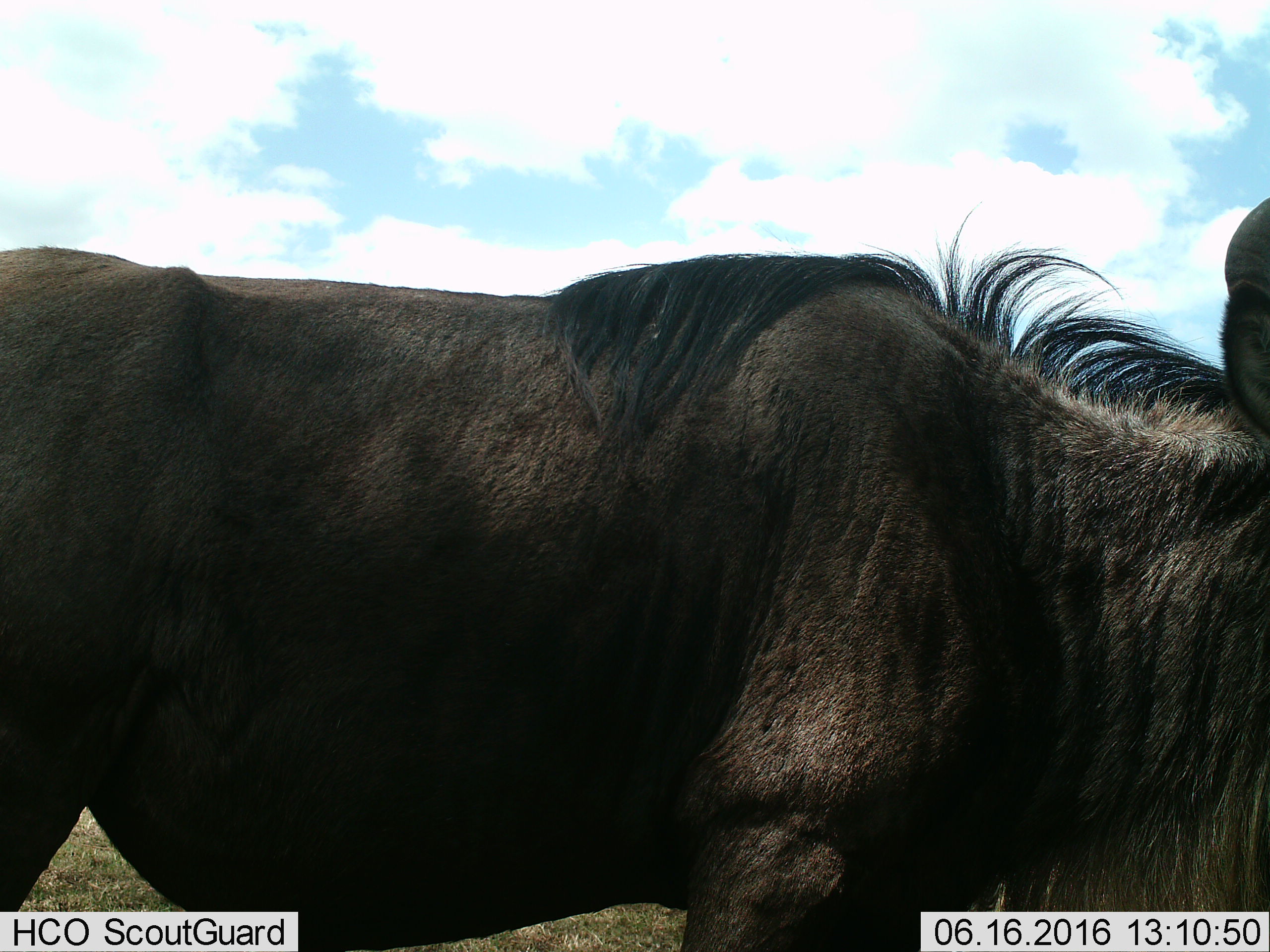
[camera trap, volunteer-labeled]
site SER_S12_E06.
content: unidentified animal